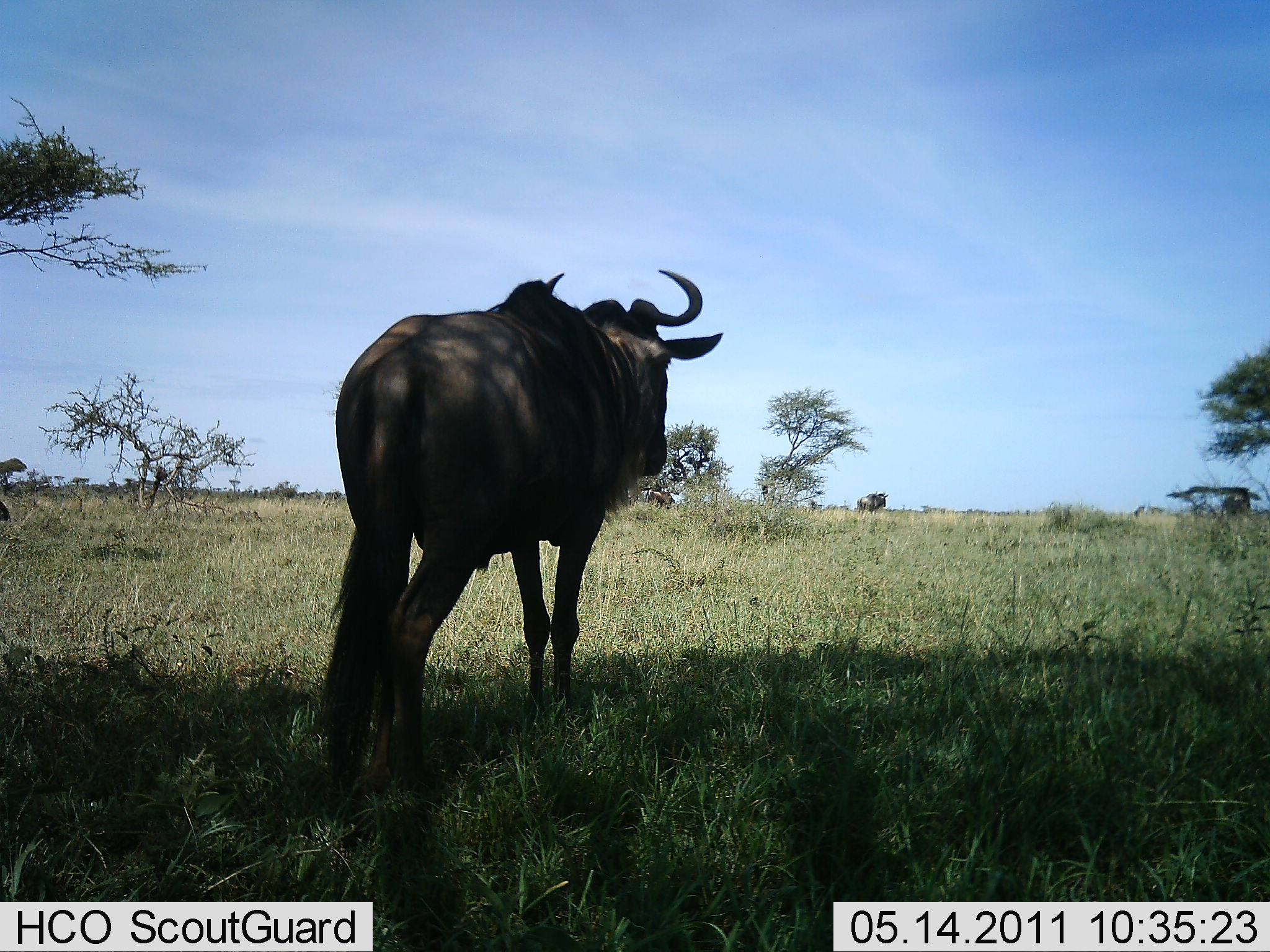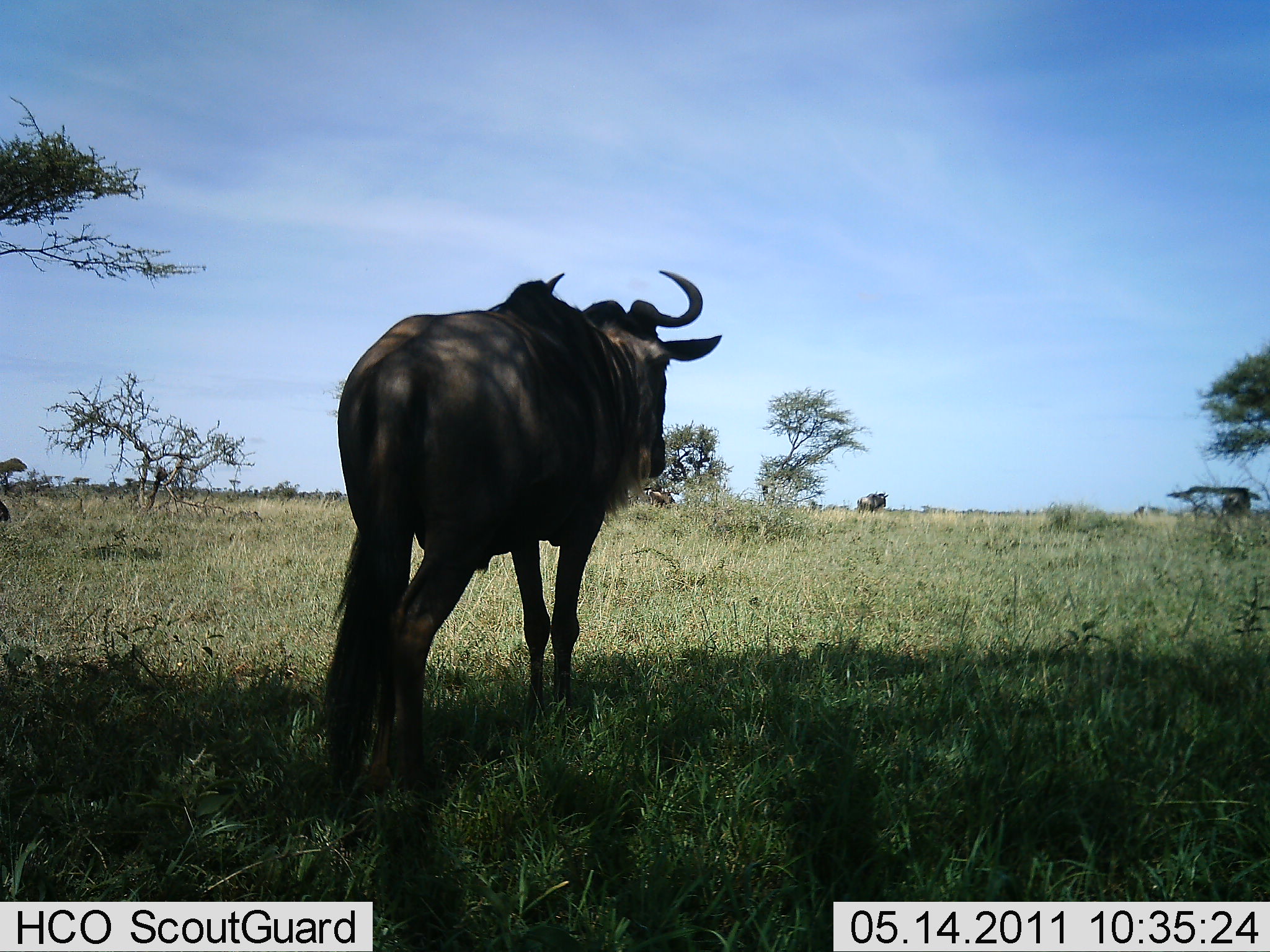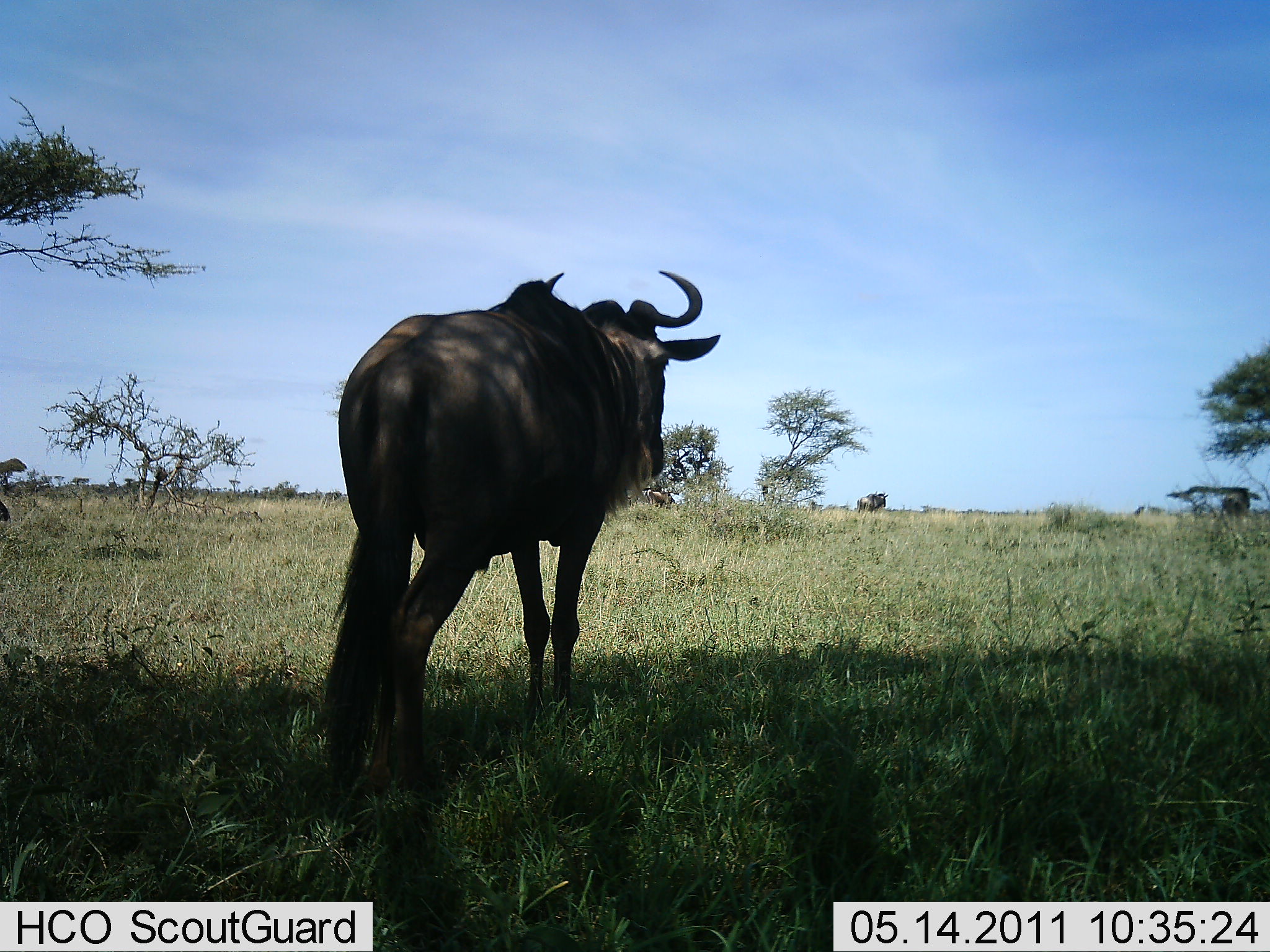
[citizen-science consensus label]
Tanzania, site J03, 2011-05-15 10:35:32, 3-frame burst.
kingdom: Animalia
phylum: Chordata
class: Mammalia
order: Artiodactyla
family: Bovidae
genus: Connochaetes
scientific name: Connochaetes taurinus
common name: blue wildebeest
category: wildebeest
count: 1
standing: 75%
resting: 0%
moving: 17%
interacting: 0%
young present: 0%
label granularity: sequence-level